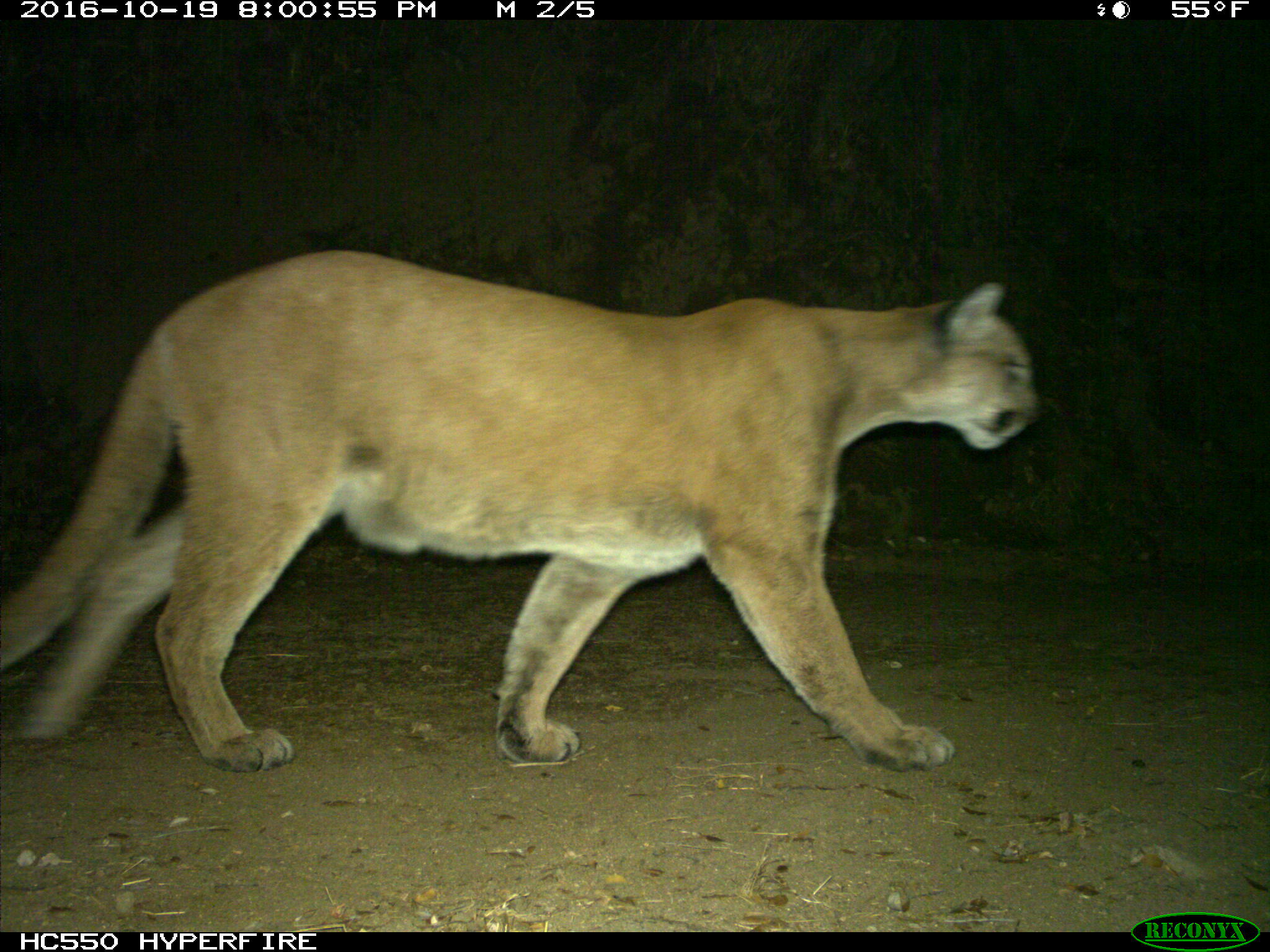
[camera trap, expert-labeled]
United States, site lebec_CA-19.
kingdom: Animalia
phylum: Chordata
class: Mammalia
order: Carnivora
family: Felidae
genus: Puma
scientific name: Puma concolor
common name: mountain lion